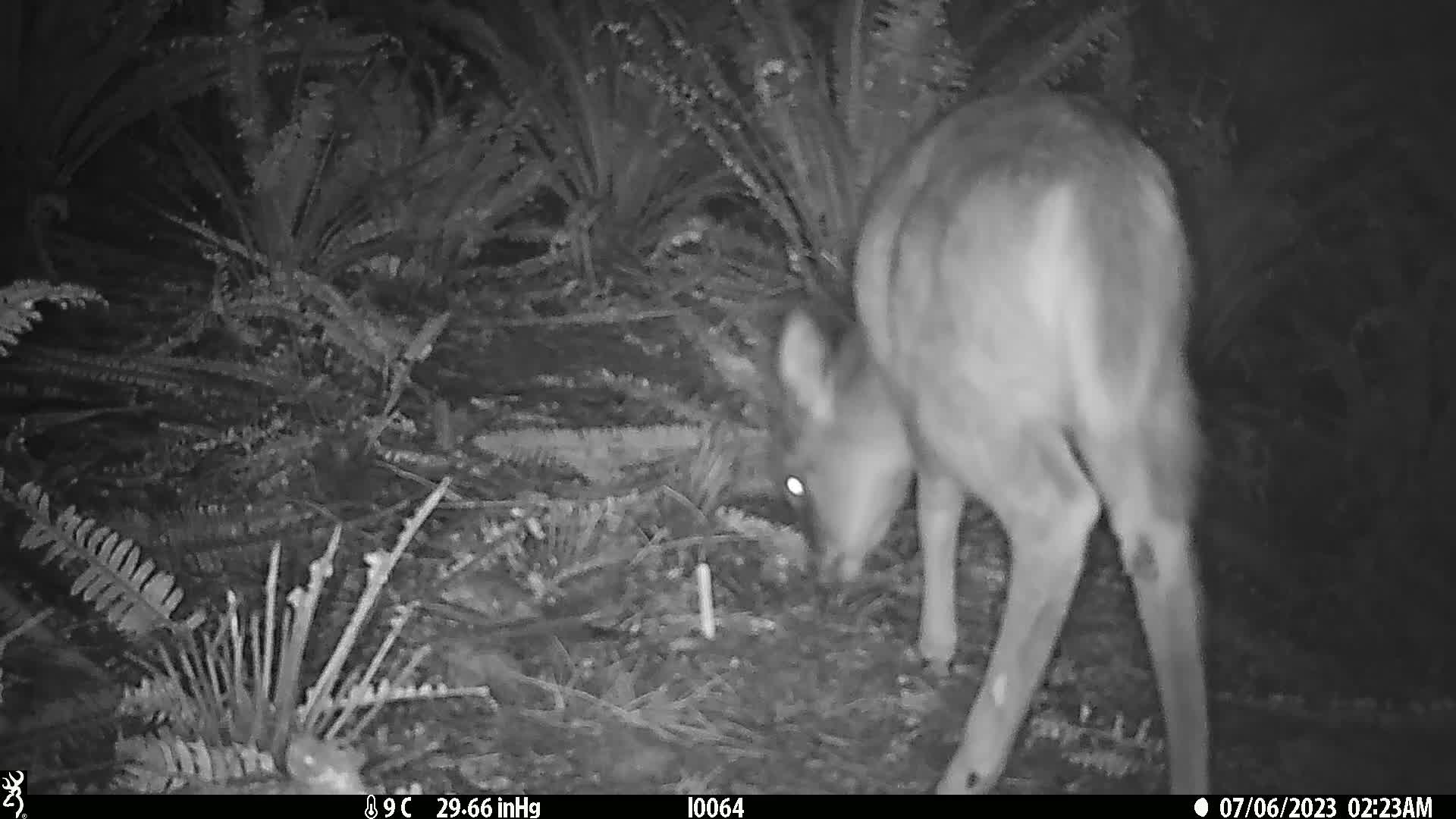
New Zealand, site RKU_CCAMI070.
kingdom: Animalia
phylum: Chordata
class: Mammalia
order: Artiodactyla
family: Cervidae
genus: Odocoileus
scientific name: Odocoileus virginianus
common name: white-tailed deer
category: white tailed deer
White tailed deer (white-tailed deer) (Odocoileus virginianus).